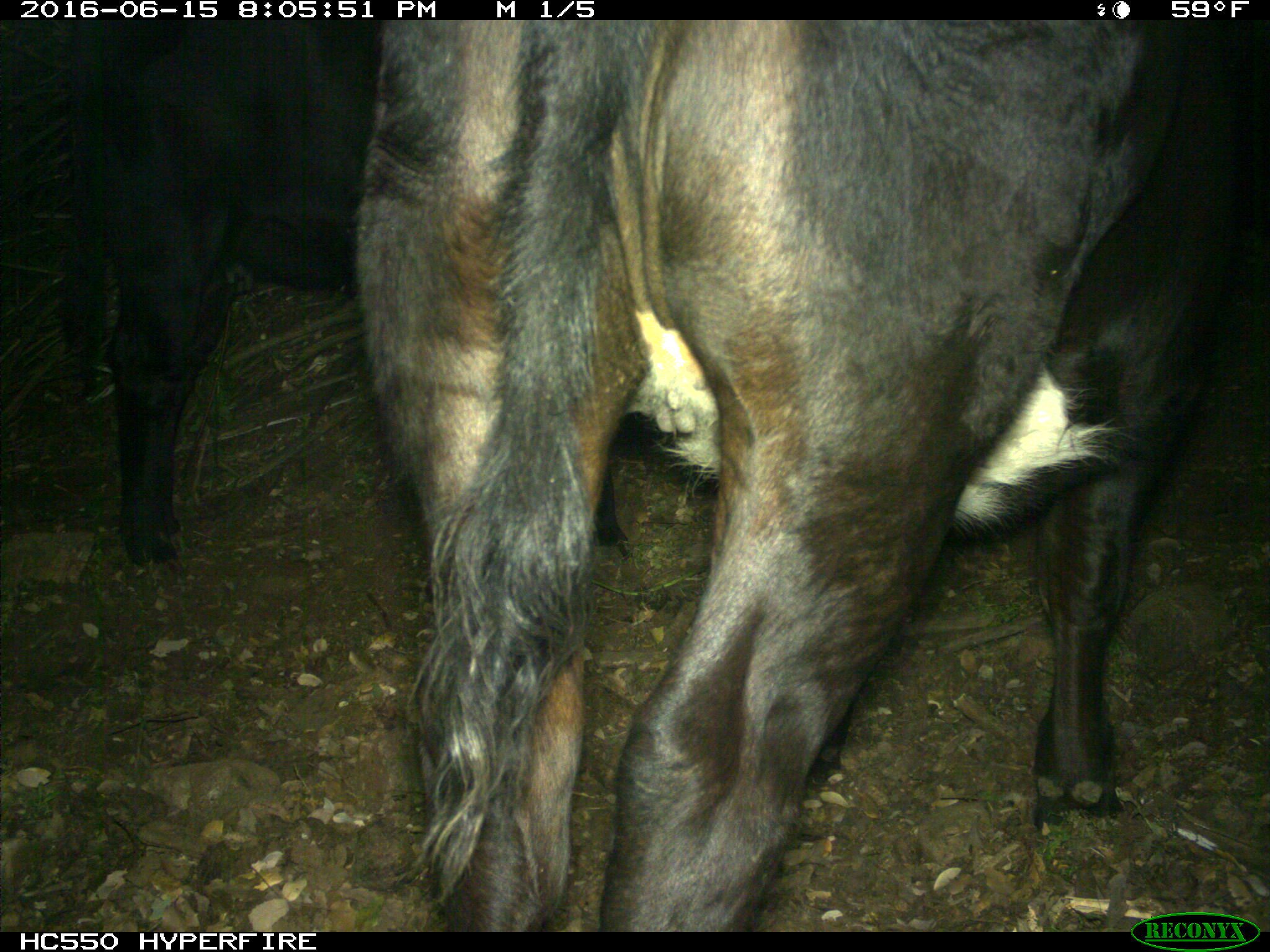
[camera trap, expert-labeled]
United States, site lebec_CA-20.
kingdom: Animalia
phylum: Chordata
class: Mammalia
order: Artiodactyla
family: Bovidae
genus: Bos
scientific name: Bos taurus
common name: domestic cow